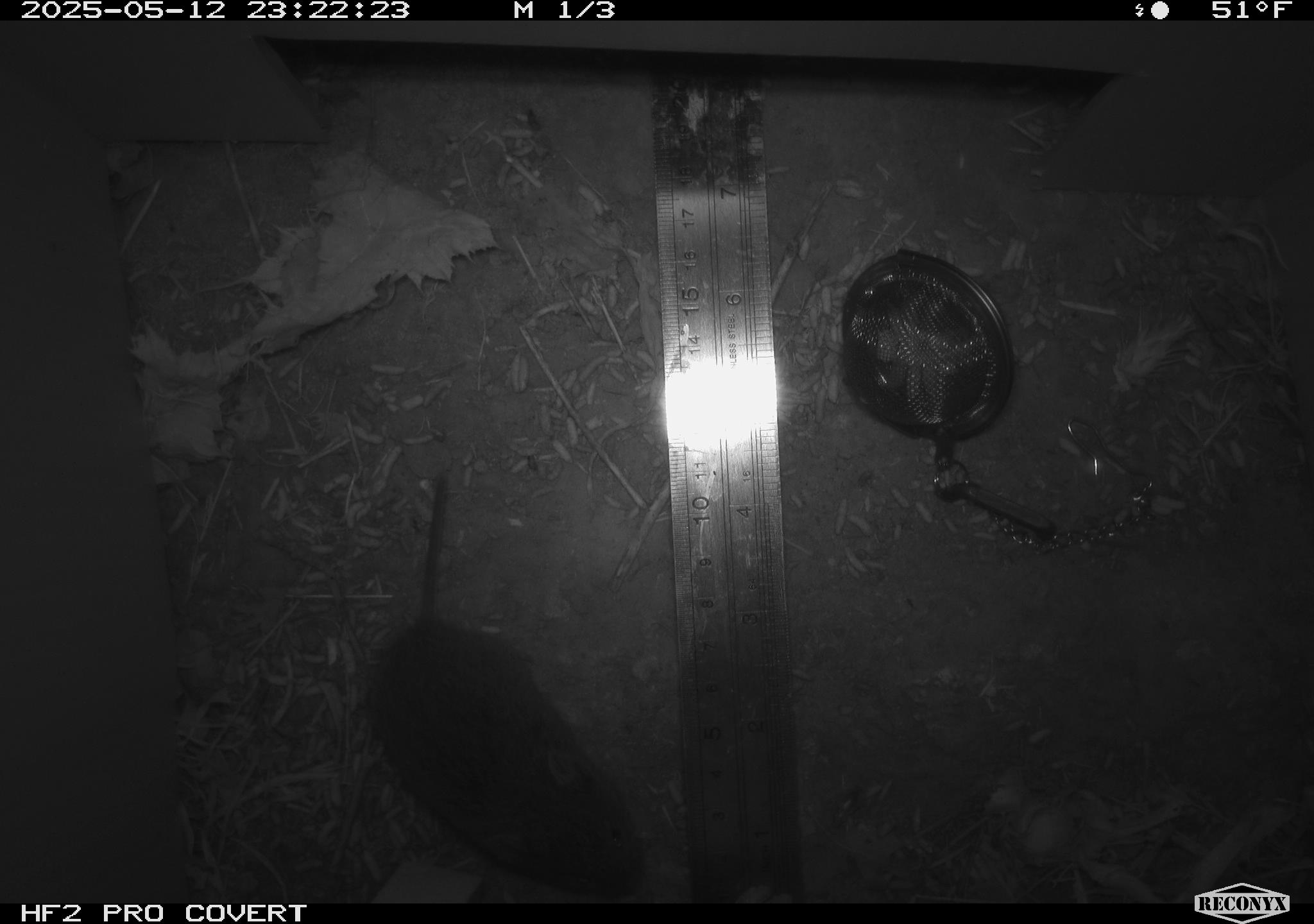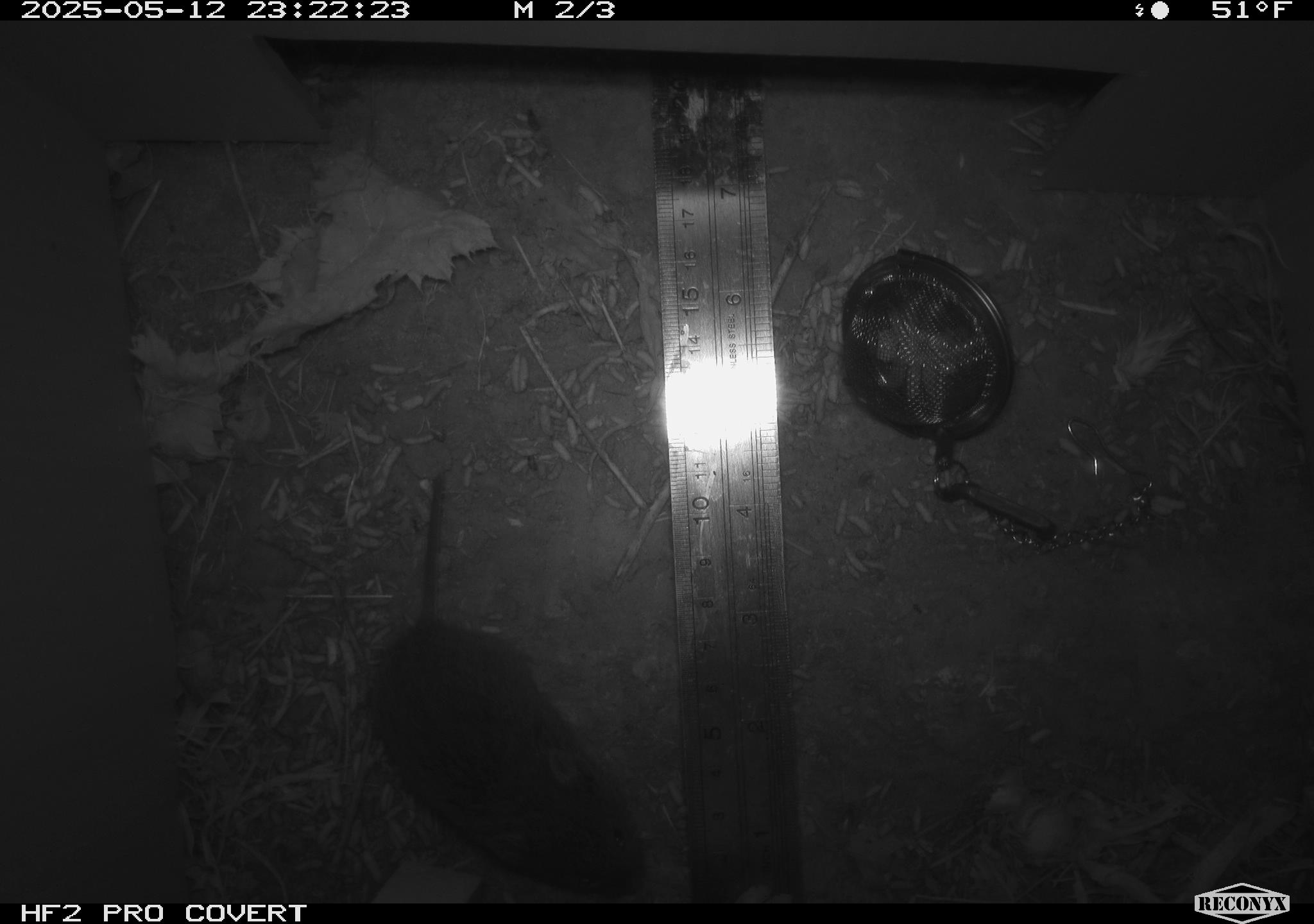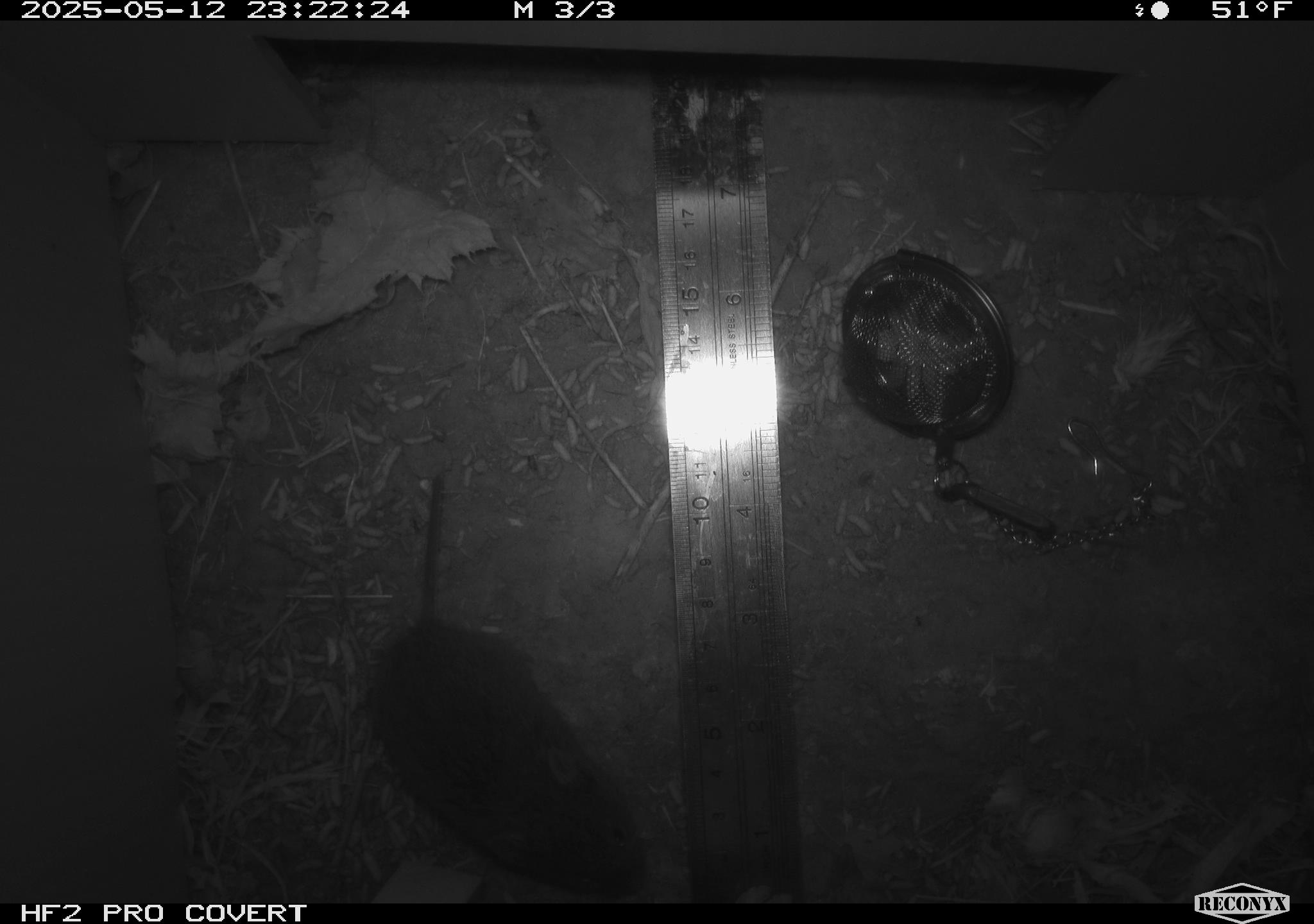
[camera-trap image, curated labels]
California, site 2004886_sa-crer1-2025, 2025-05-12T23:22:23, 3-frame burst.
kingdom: Animalia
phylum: Chordata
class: Mammalia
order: Rodentia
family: Cricetidae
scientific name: Arvicolinae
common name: voles, lemmings, and muskrats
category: arvicolinae subfamily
Arvicolinae subfamily (voles, lemmings, and muskrats) (Arvicolinae).